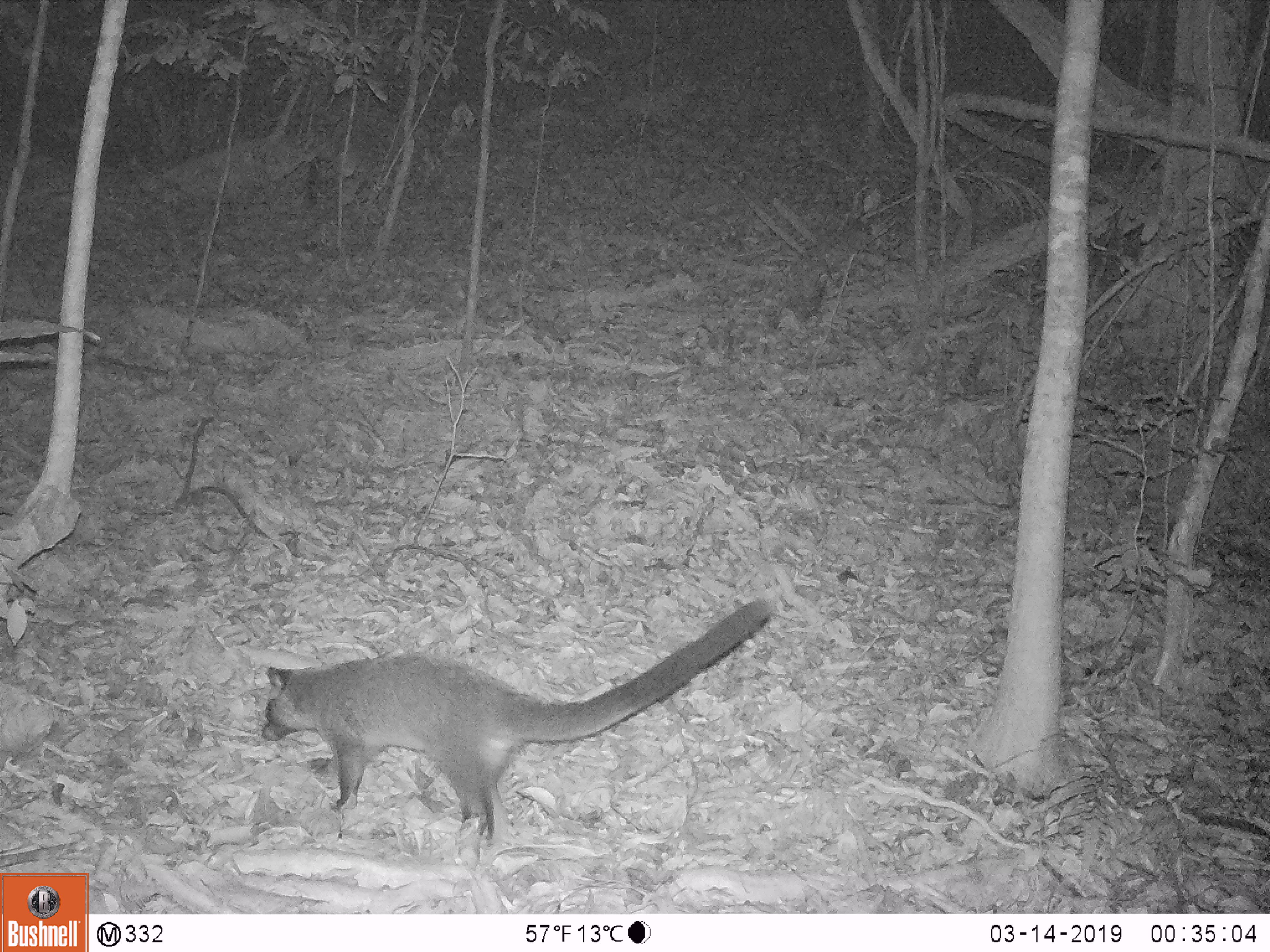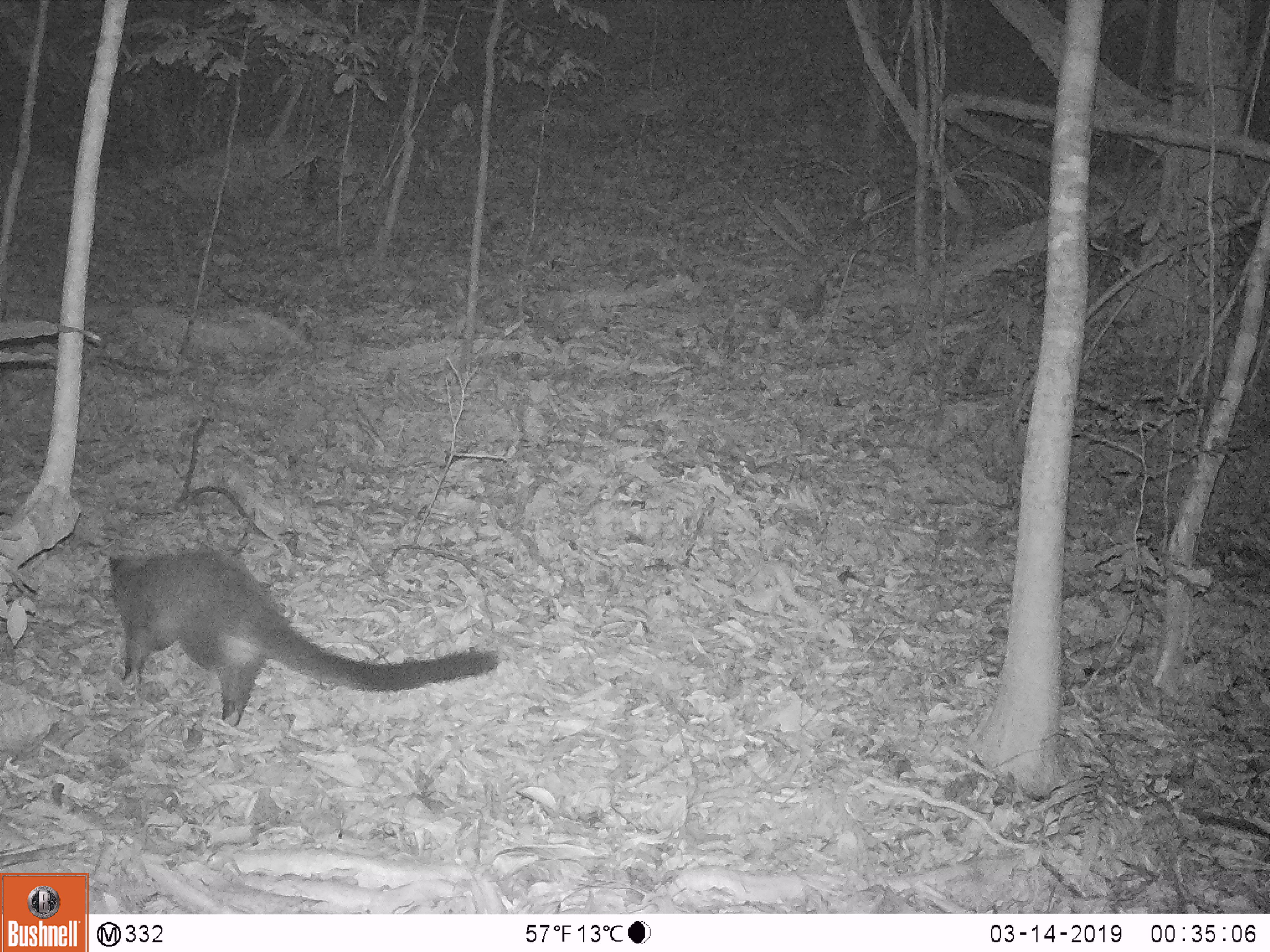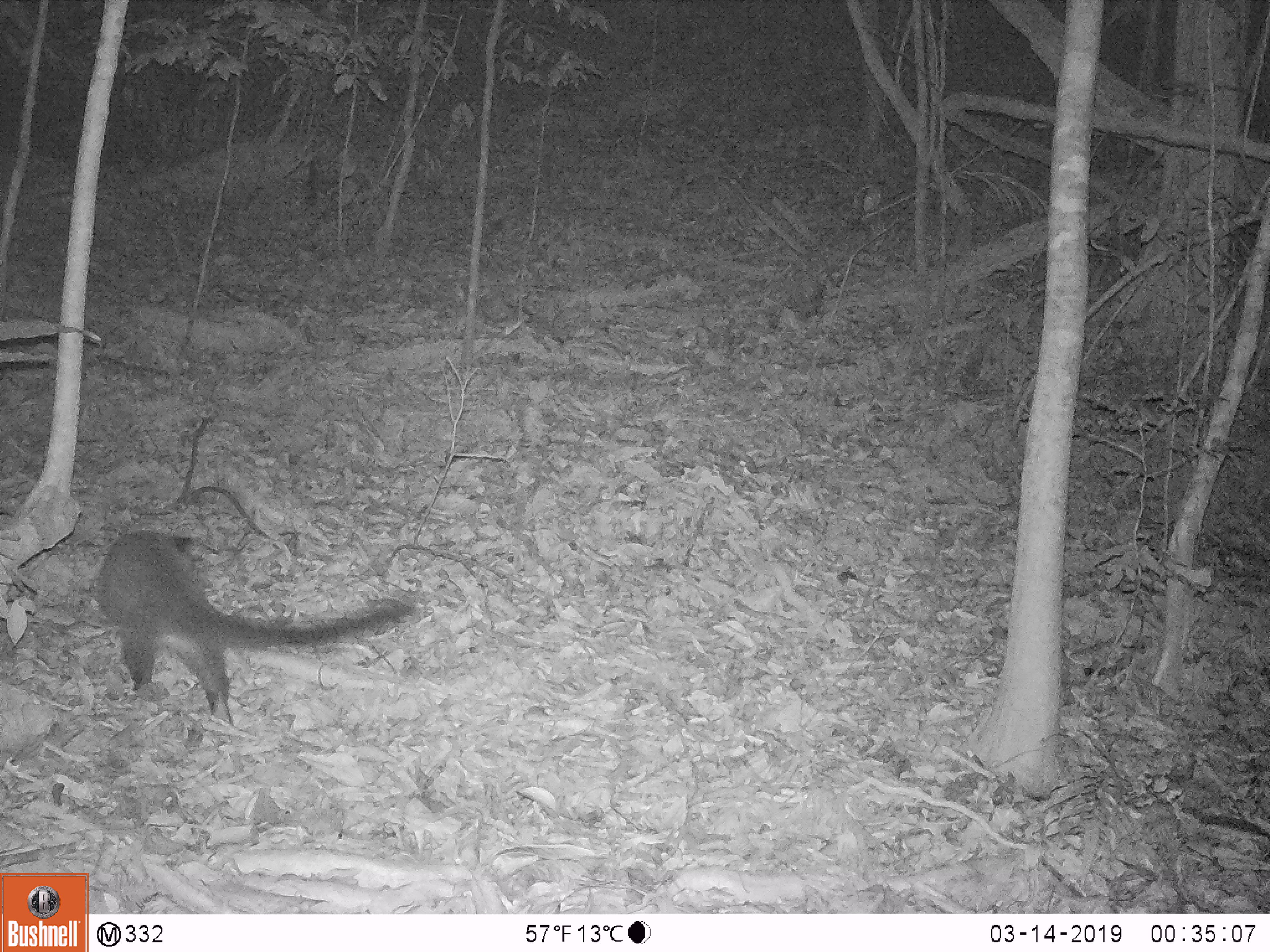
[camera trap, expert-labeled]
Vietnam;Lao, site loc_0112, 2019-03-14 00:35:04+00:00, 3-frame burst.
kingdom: Animalia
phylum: Chordata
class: Mammalia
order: Carnivora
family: Viverridae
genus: Paguma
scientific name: Paguma larvata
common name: masked palm civet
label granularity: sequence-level